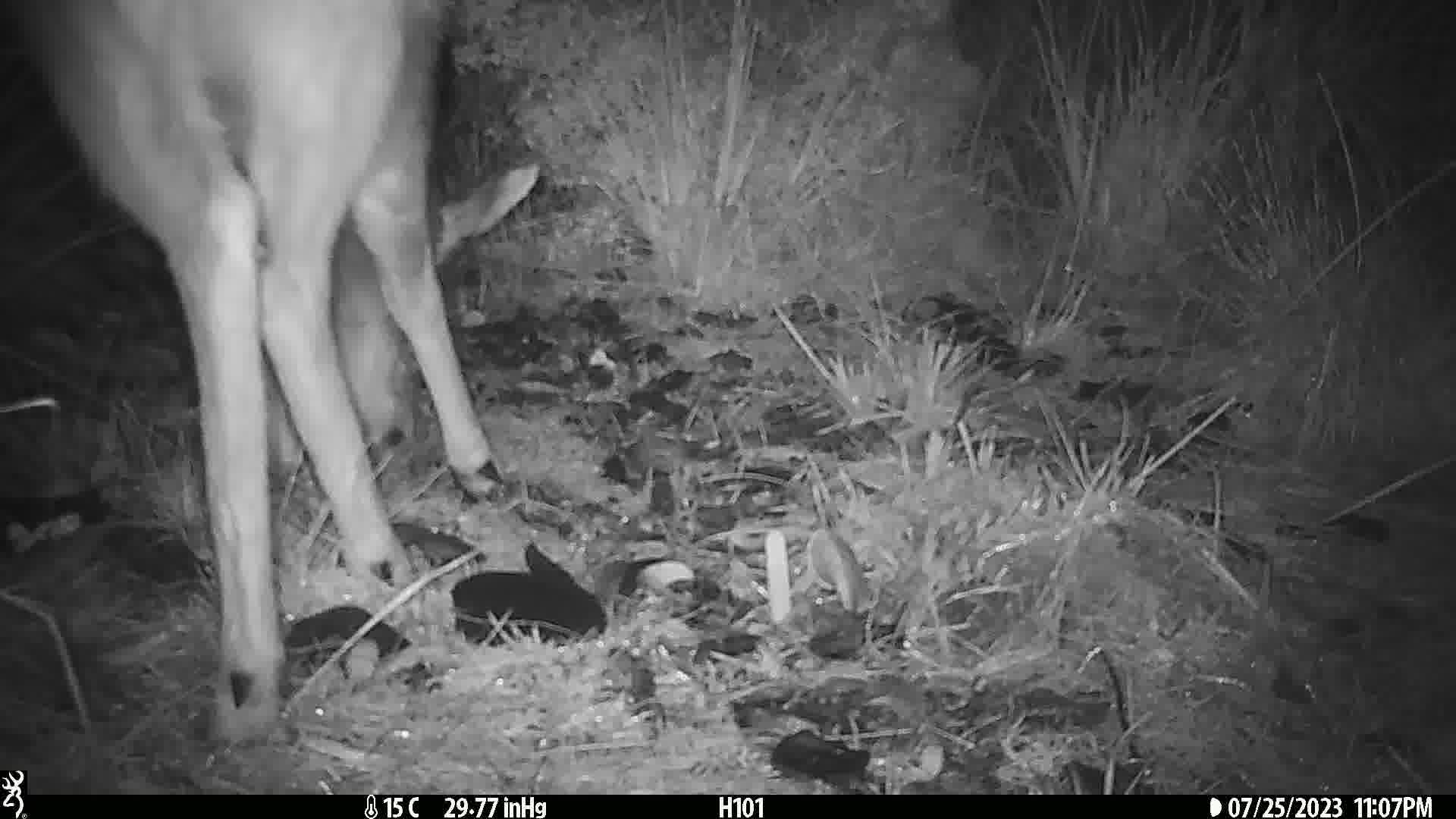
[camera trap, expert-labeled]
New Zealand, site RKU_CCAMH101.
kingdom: Animalia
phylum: Chordata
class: Mammalia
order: Artiodactyla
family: Cervidae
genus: Odocoileus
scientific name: Odocoileus virginianus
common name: white-tailed deer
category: white tailed deer